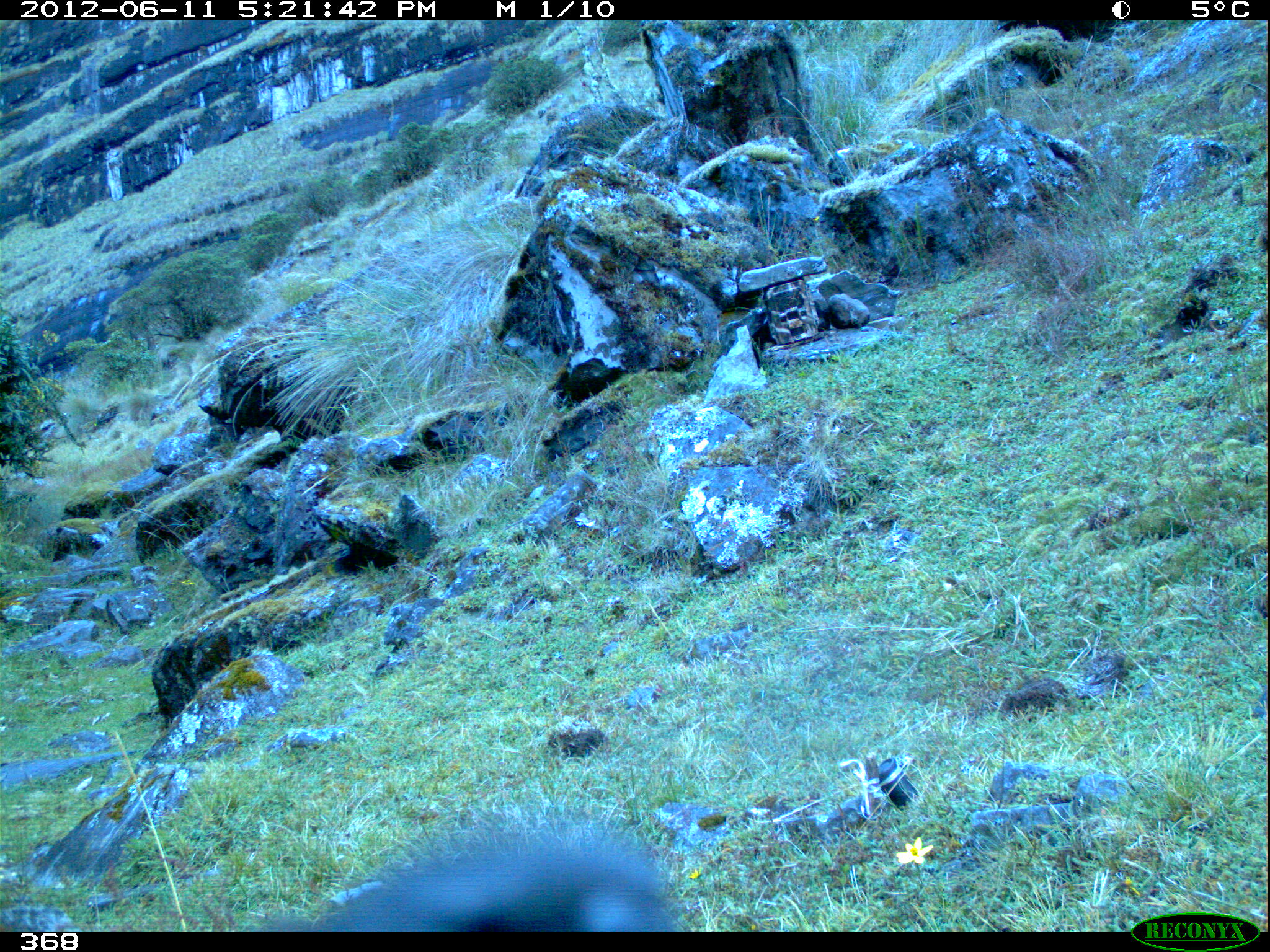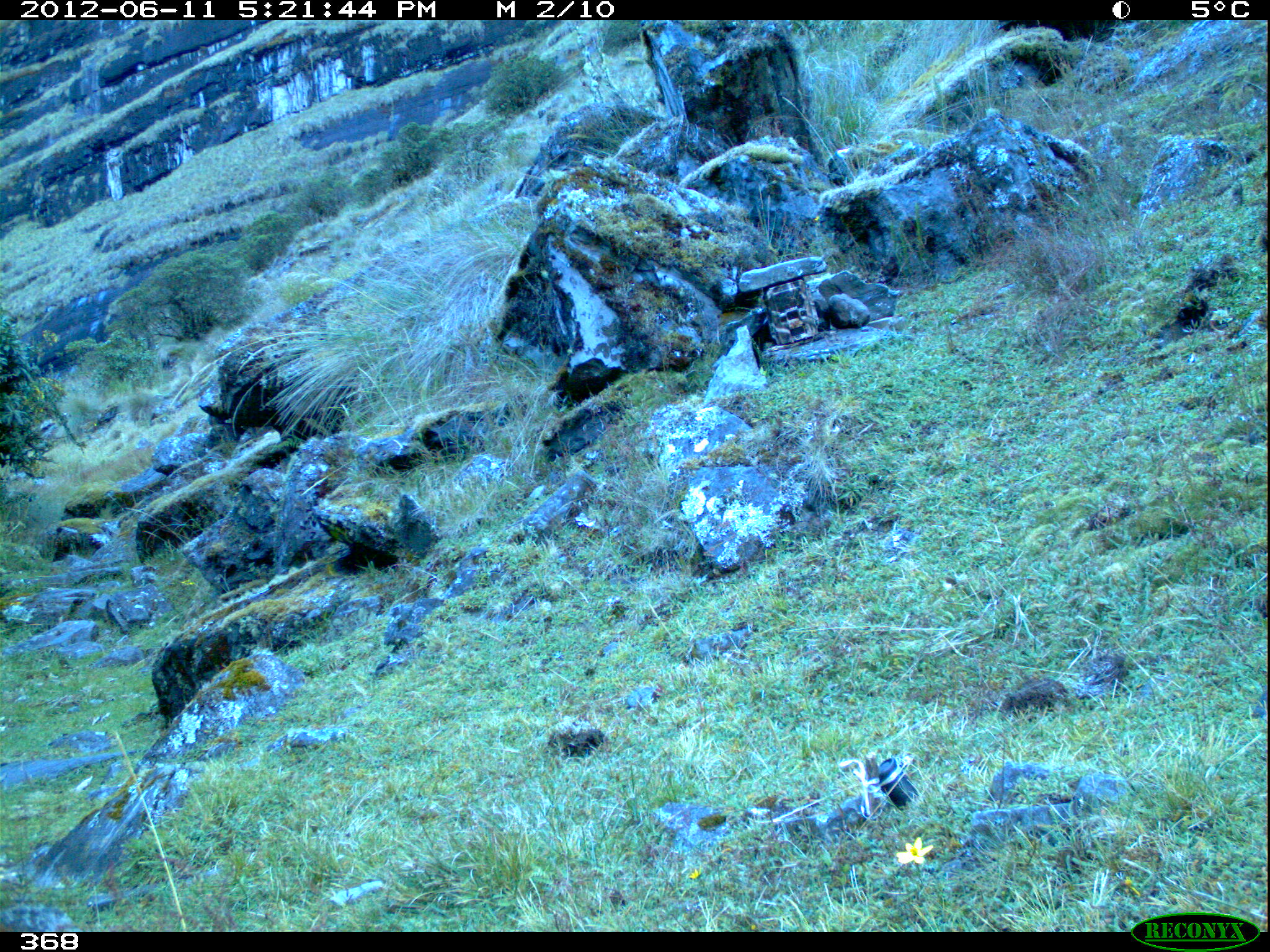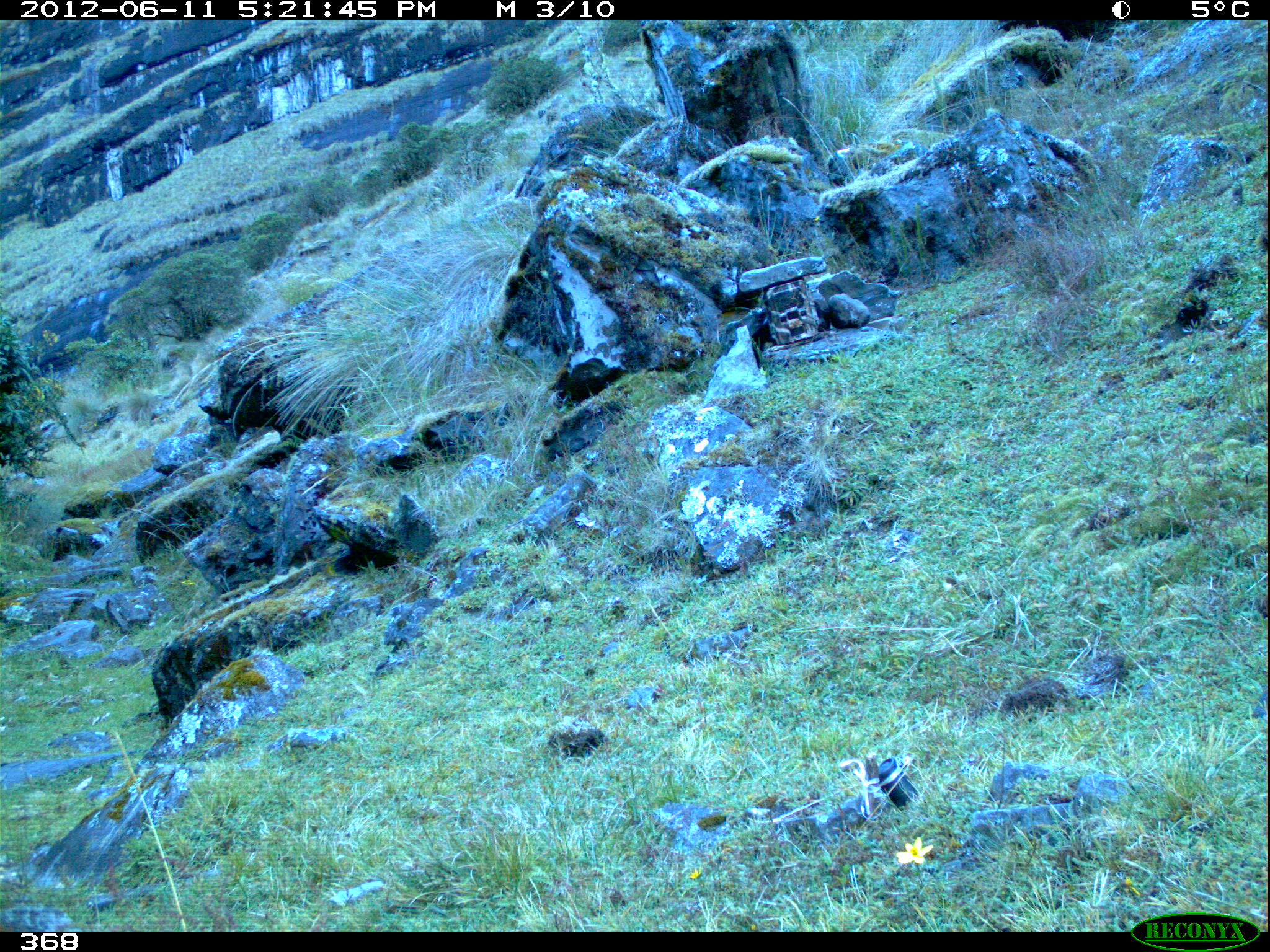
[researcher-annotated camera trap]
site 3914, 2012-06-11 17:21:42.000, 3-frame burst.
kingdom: Animalia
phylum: Chordata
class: Aves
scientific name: Aves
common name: bird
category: unknown bird